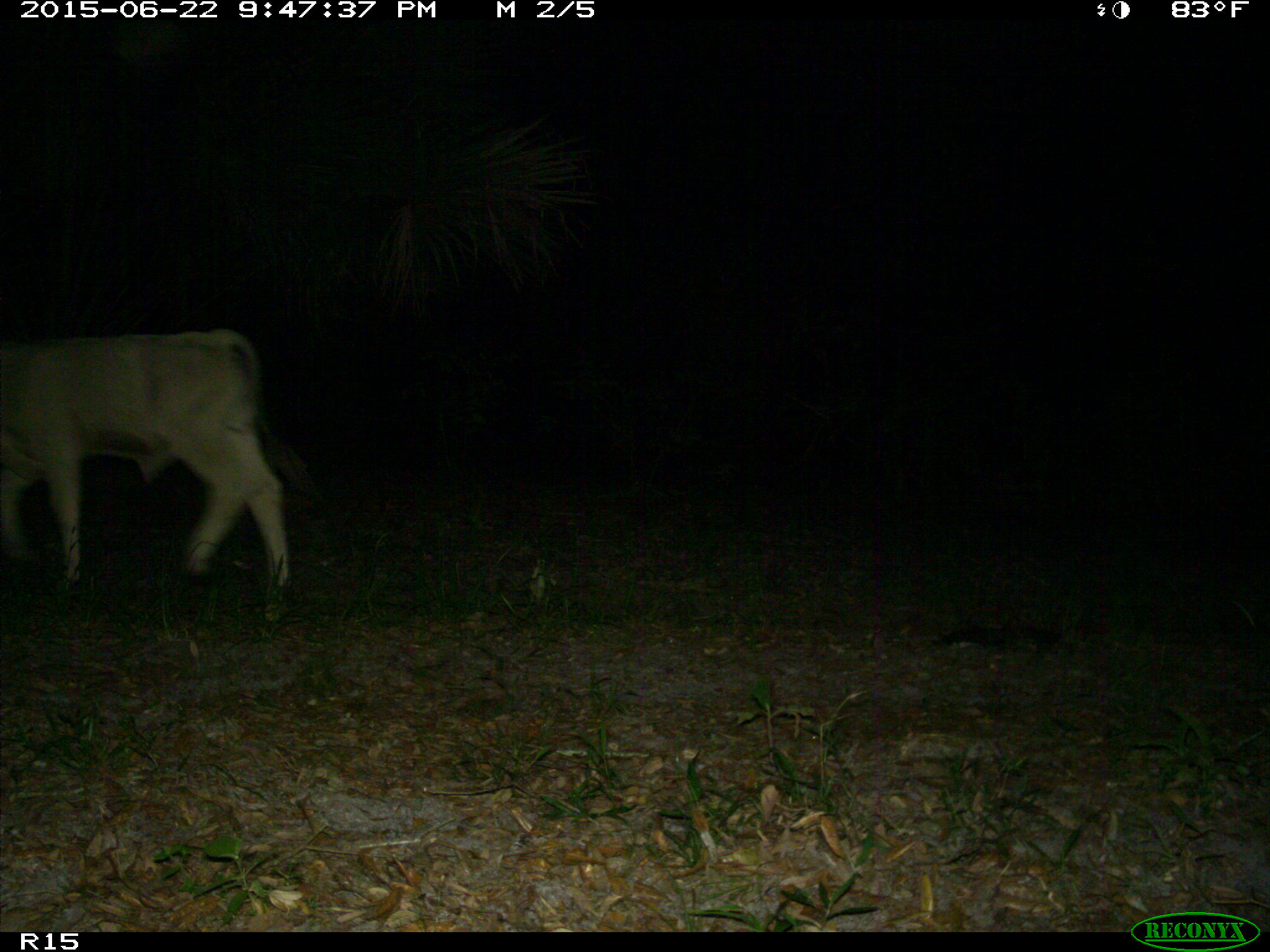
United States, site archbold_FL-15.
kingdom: Animalia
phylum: Chordata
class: Mammalia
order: Artiodactyla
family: Bovidae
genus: Bos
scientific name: Bos taurus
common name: domestic cow